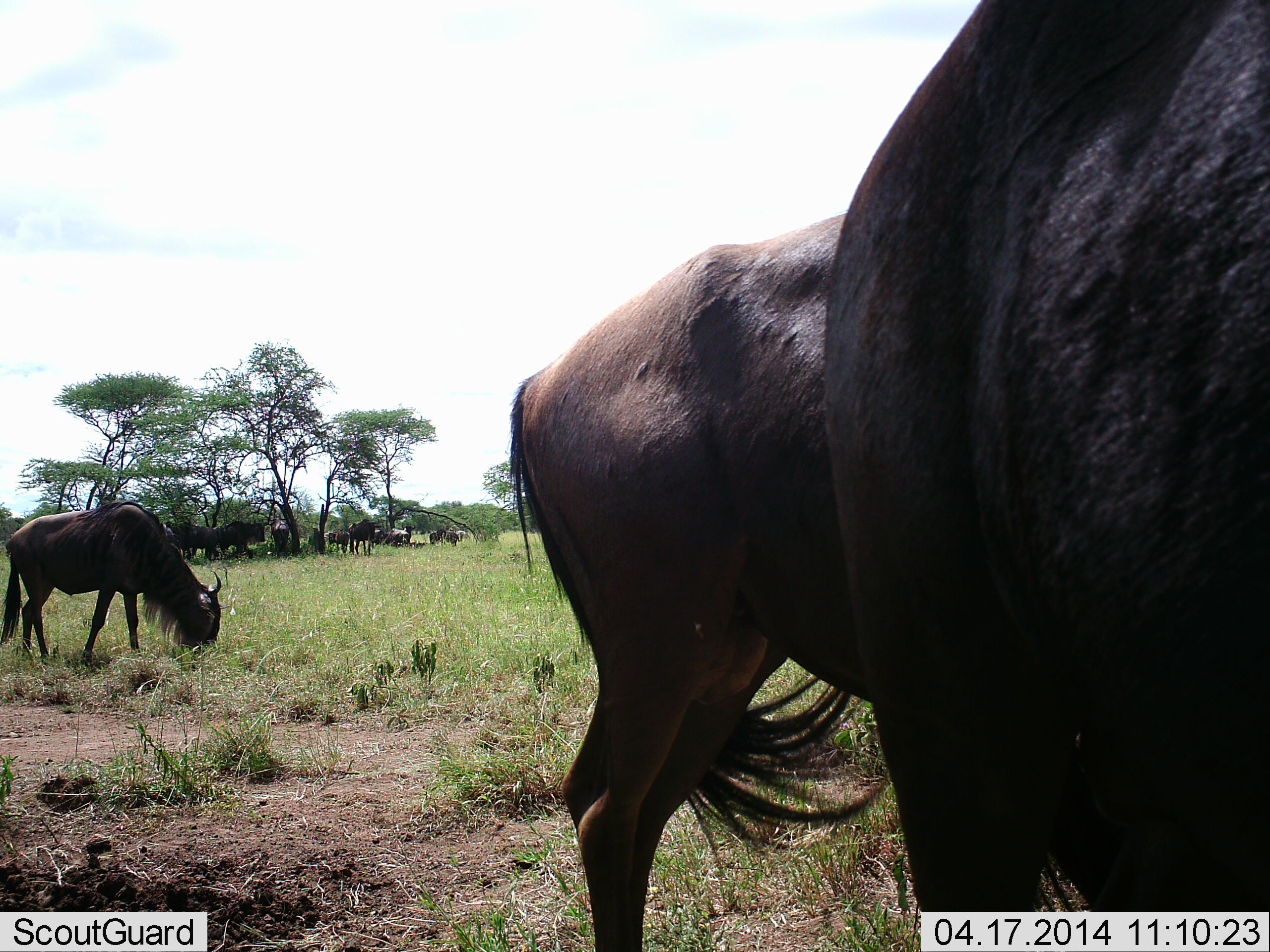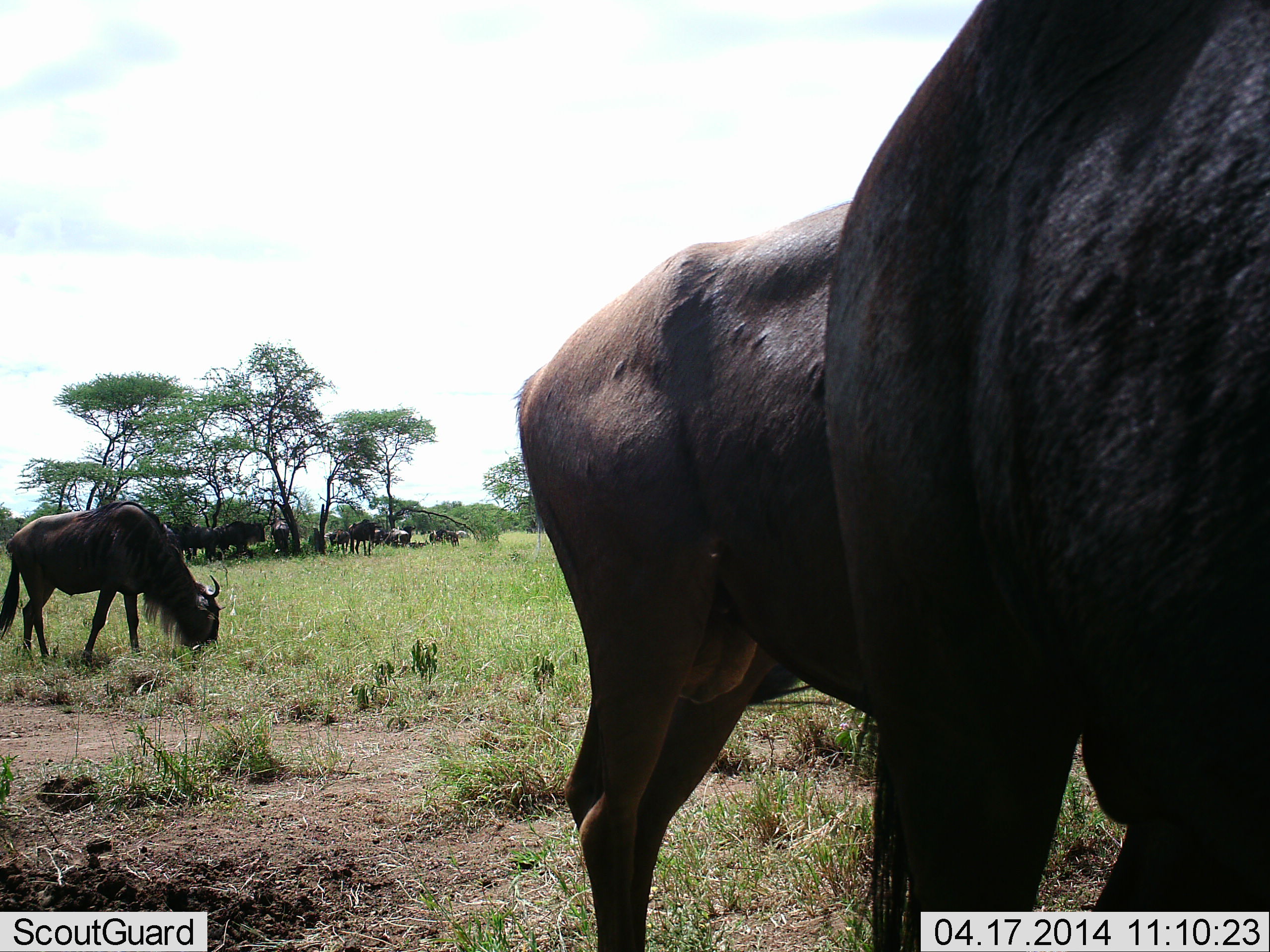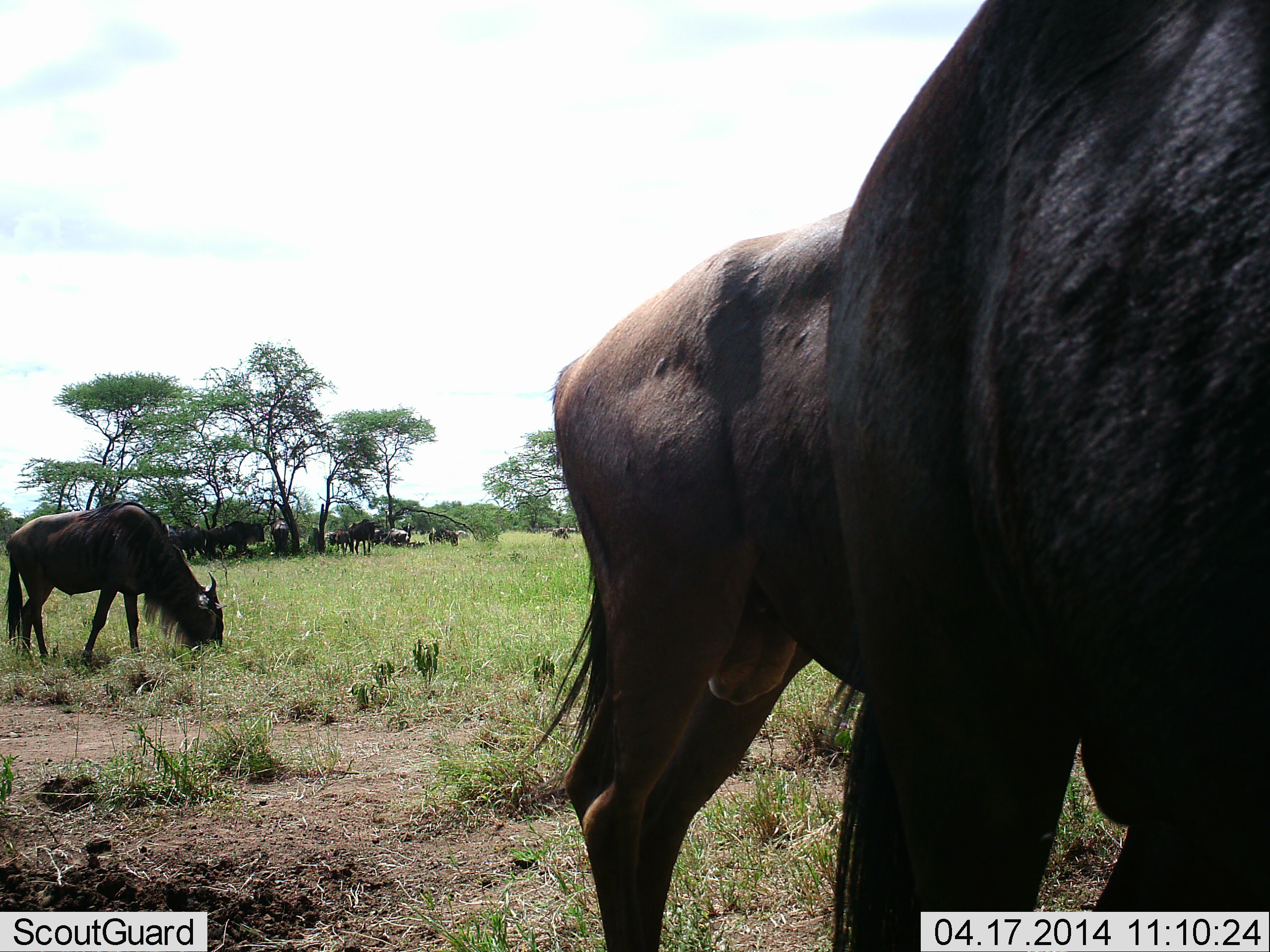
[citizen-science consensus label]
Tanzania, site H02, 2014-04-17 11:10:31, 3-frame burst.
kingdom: Animalia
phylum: Chordata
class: Mammalia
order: Artiodactyla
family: Bovidae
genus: Connochaetes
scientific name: Connochaetes taurinus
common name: blue wildebeest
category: wildebeest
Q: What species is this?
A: Wildebeest (blue wildebeest) (Connochaetes taurinus).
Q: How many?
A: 11-50.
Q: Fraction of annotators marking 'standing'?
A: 55%.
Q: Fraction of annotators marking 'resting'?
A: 18%.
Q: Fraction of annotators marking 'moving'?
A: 0%.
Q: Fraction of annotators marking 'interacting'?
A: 0%.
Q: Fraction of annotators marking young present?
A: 0%.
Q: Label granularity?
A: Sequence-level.